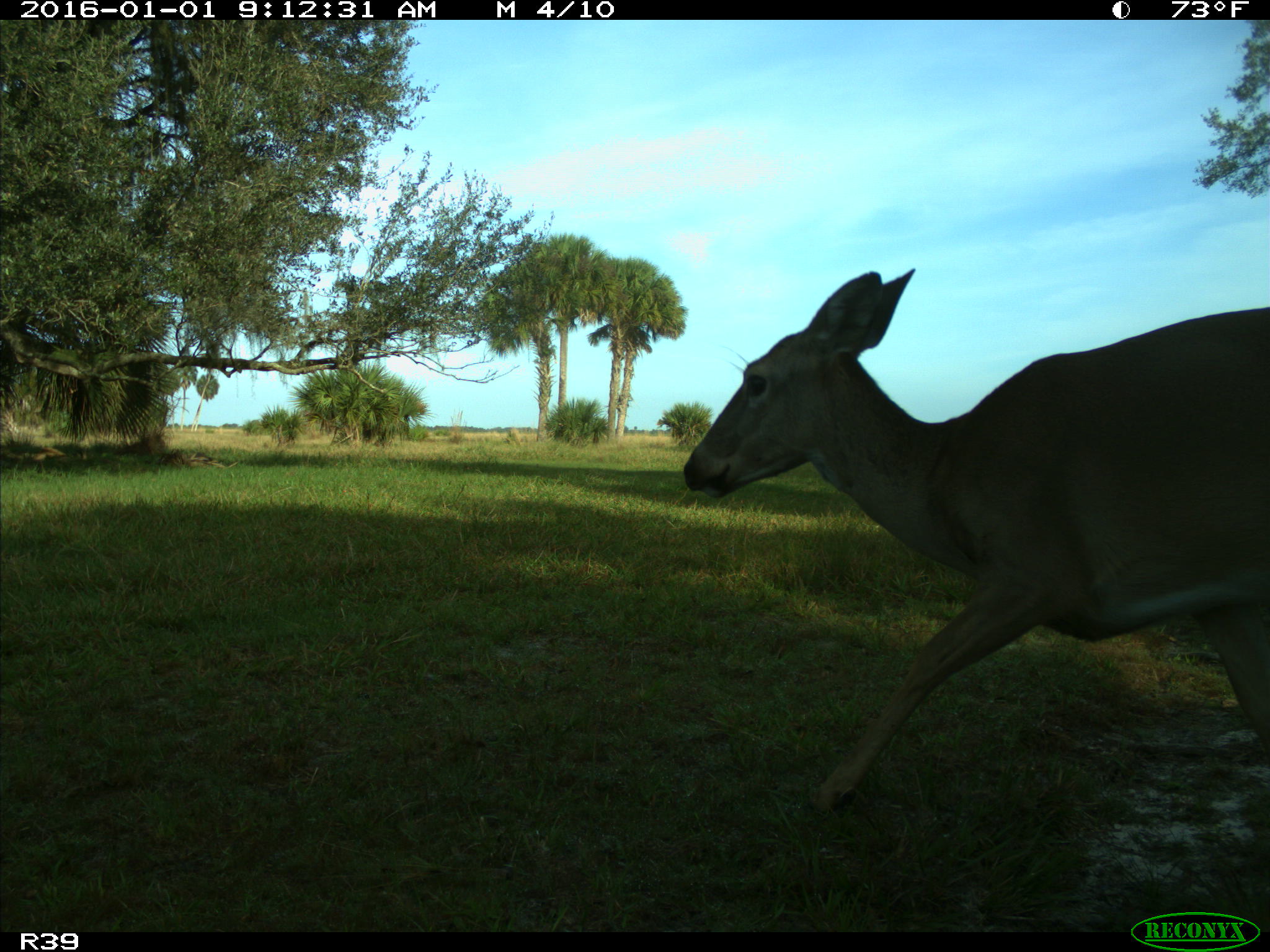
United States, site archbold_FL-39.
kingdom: Animalia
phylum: Chordata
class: Mammalia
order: Artiodactyla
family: Cervidae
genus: Odocoileus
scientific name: Odocoileus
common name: deer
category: unidentified deer